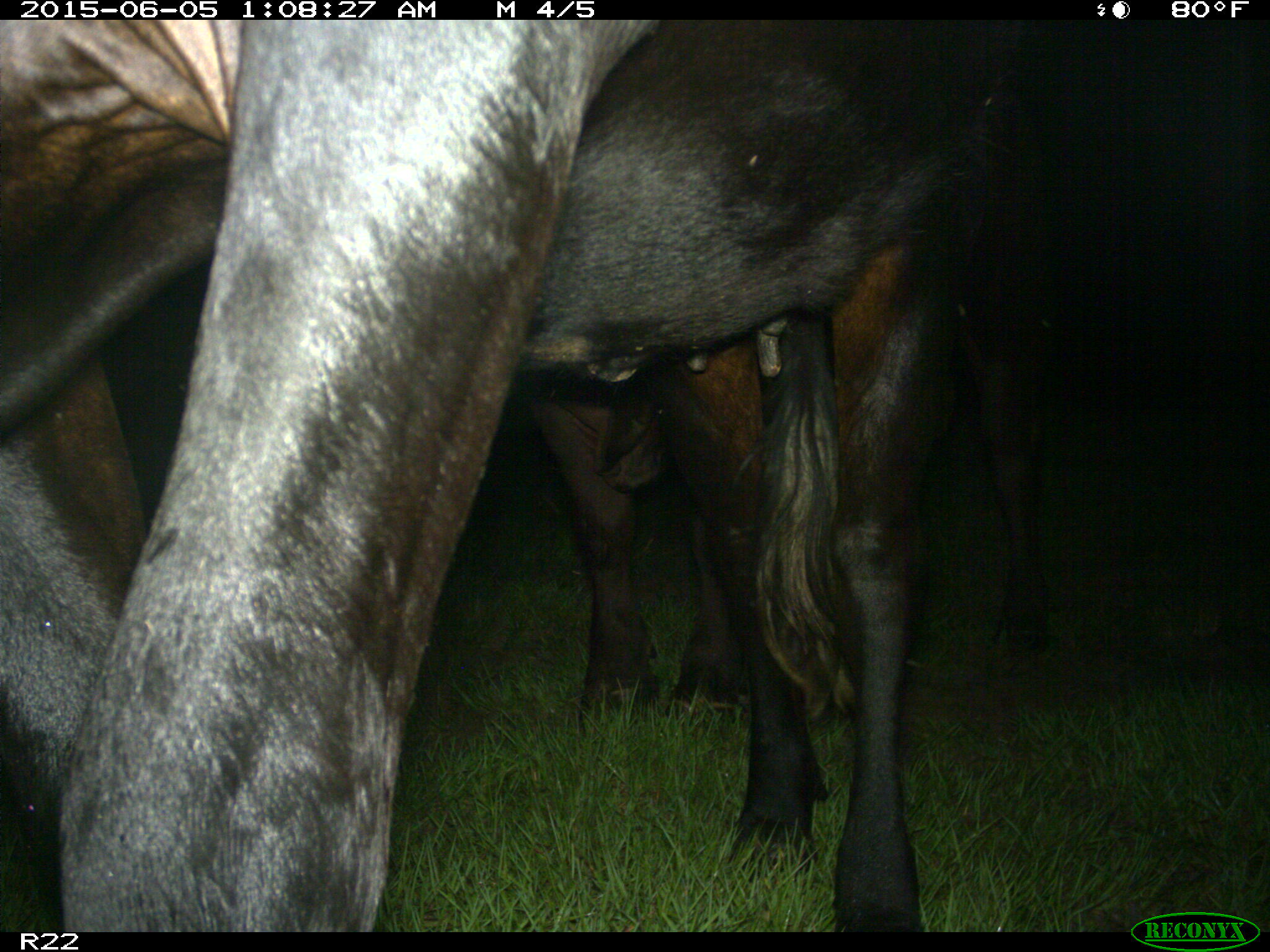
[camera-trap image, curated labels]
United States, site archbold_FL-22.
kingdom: Animalia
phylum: Chordata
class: Mammalia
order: Artiodactyla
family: Bovidae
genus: Bos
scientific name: Bos taurus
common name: domestic cow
Bos taurus (domestic cow).